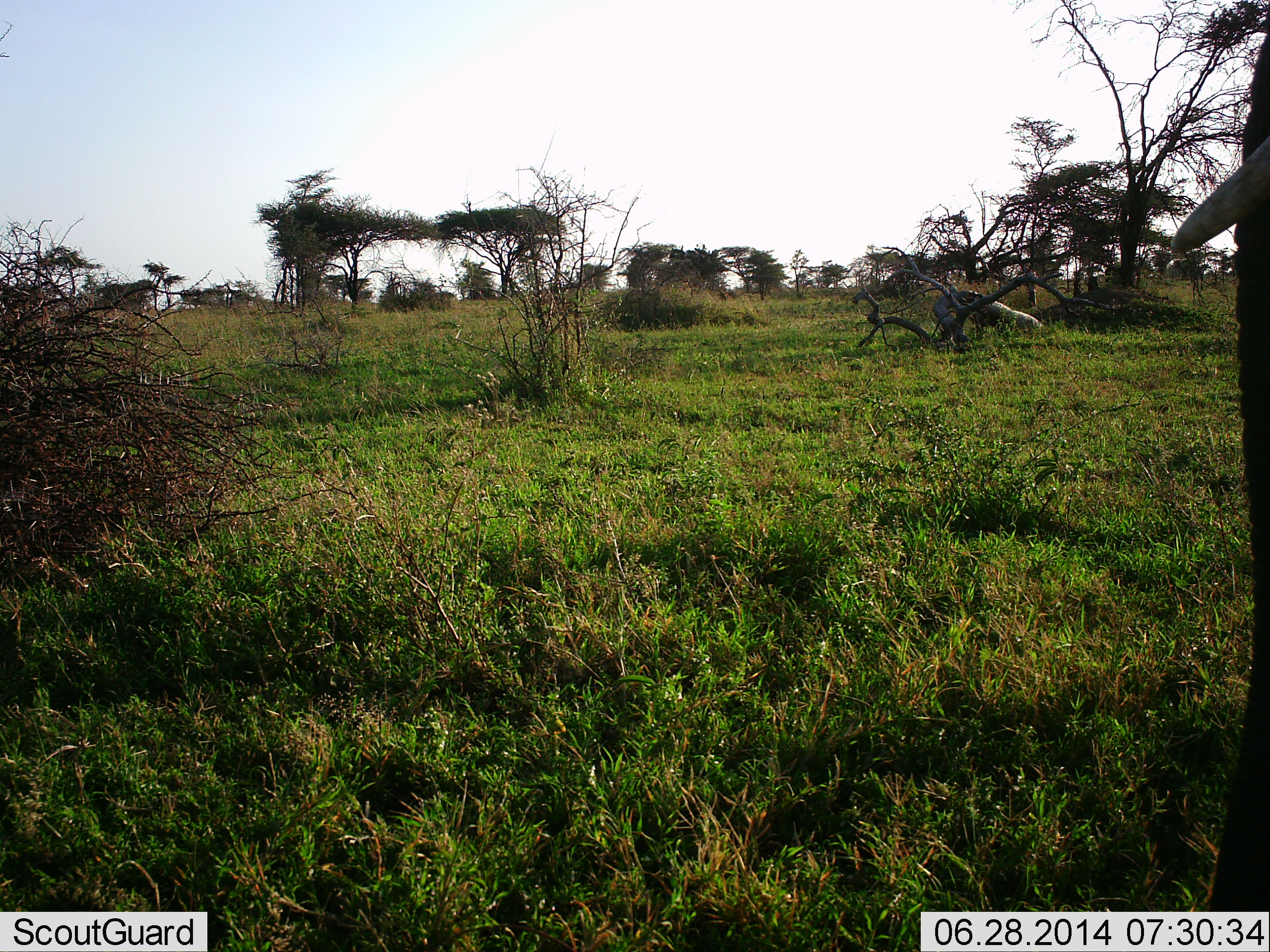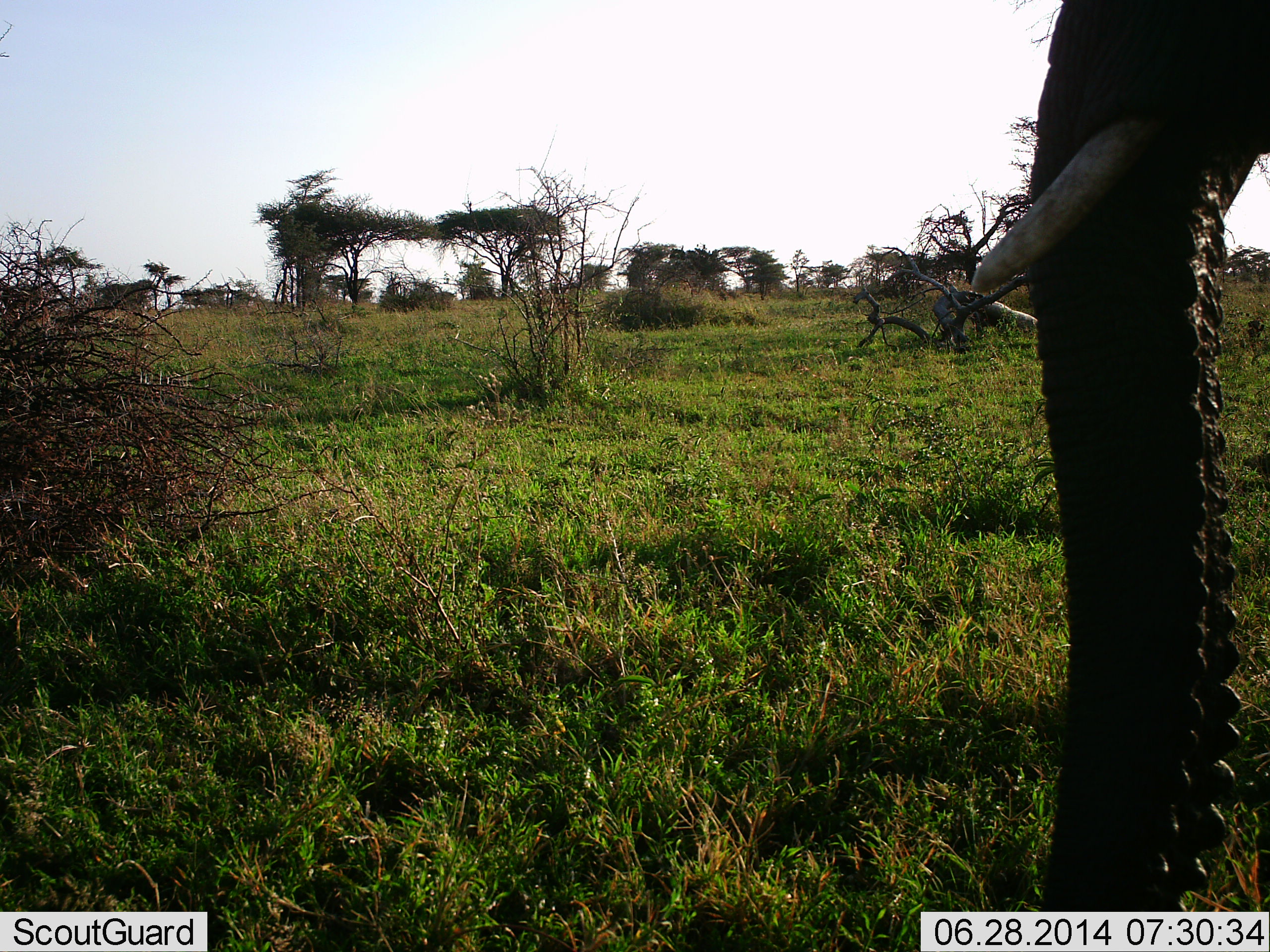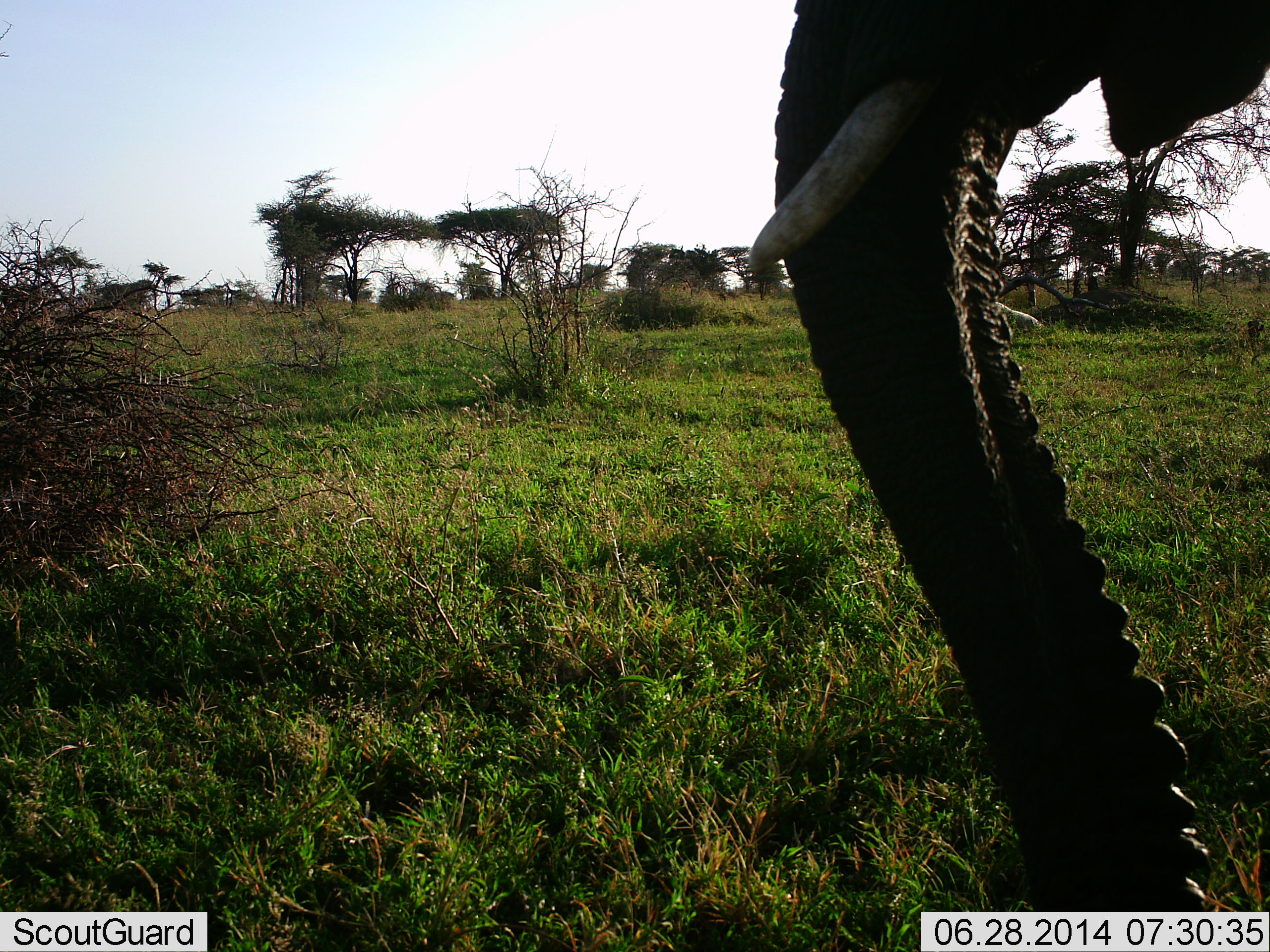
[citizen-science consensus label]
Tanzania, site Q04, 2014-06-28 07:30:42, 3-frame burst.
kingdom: Animalia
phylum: Chordata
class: Mammalia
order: Proboscidea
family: Elephantidae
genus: Loxodonta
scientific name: Loxodonta africana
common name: african bush elephant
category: elephant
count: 1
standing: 34%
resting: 0%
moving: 59%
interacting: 3%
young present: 0%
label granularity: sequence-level